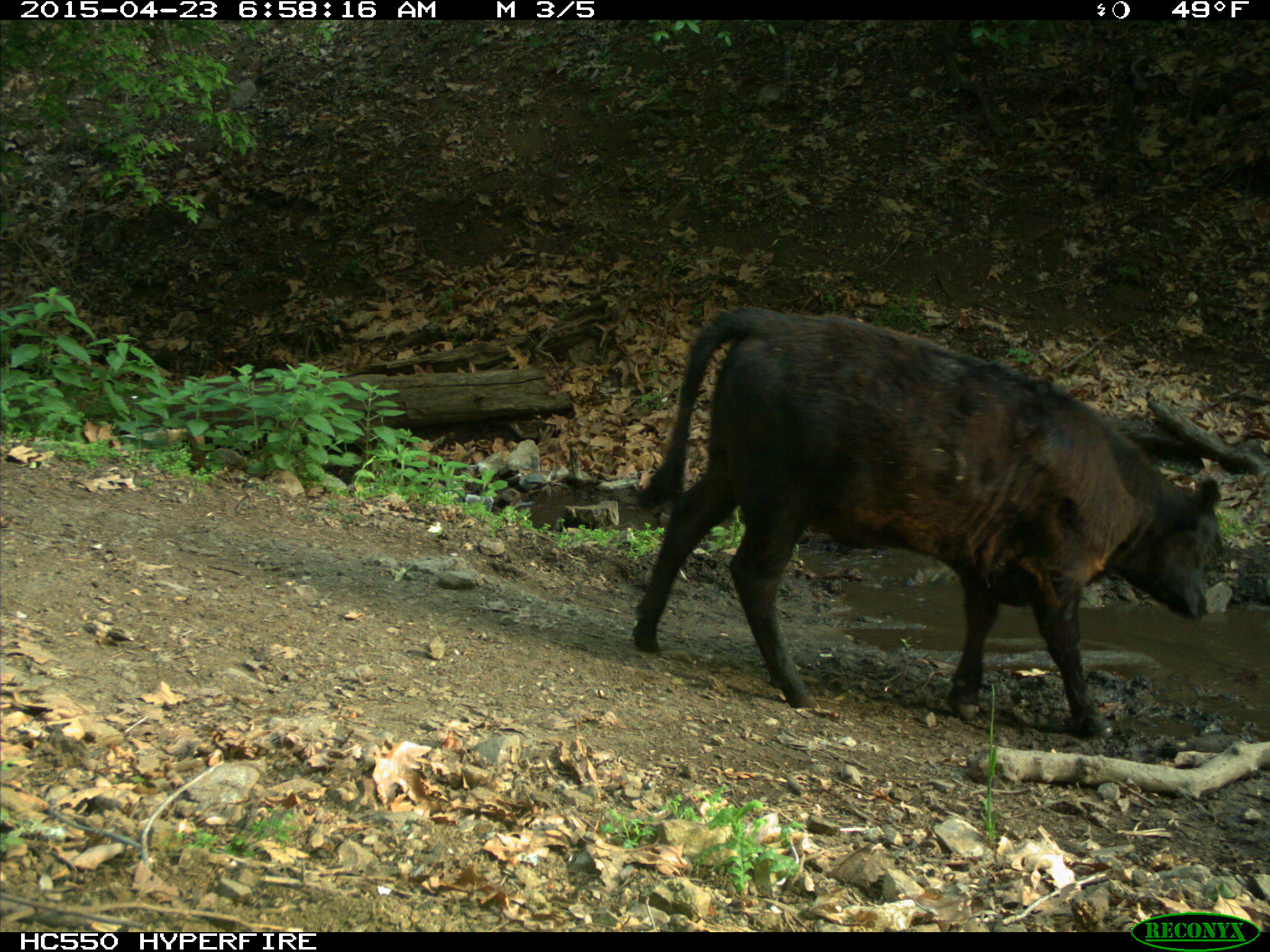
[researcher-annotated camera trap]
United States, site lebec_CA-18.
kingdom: Animalia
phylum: Chordata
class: Mammalia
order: Artiodactyla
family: Bovidae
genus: Bos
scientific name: Bos taurus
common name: domestic cow